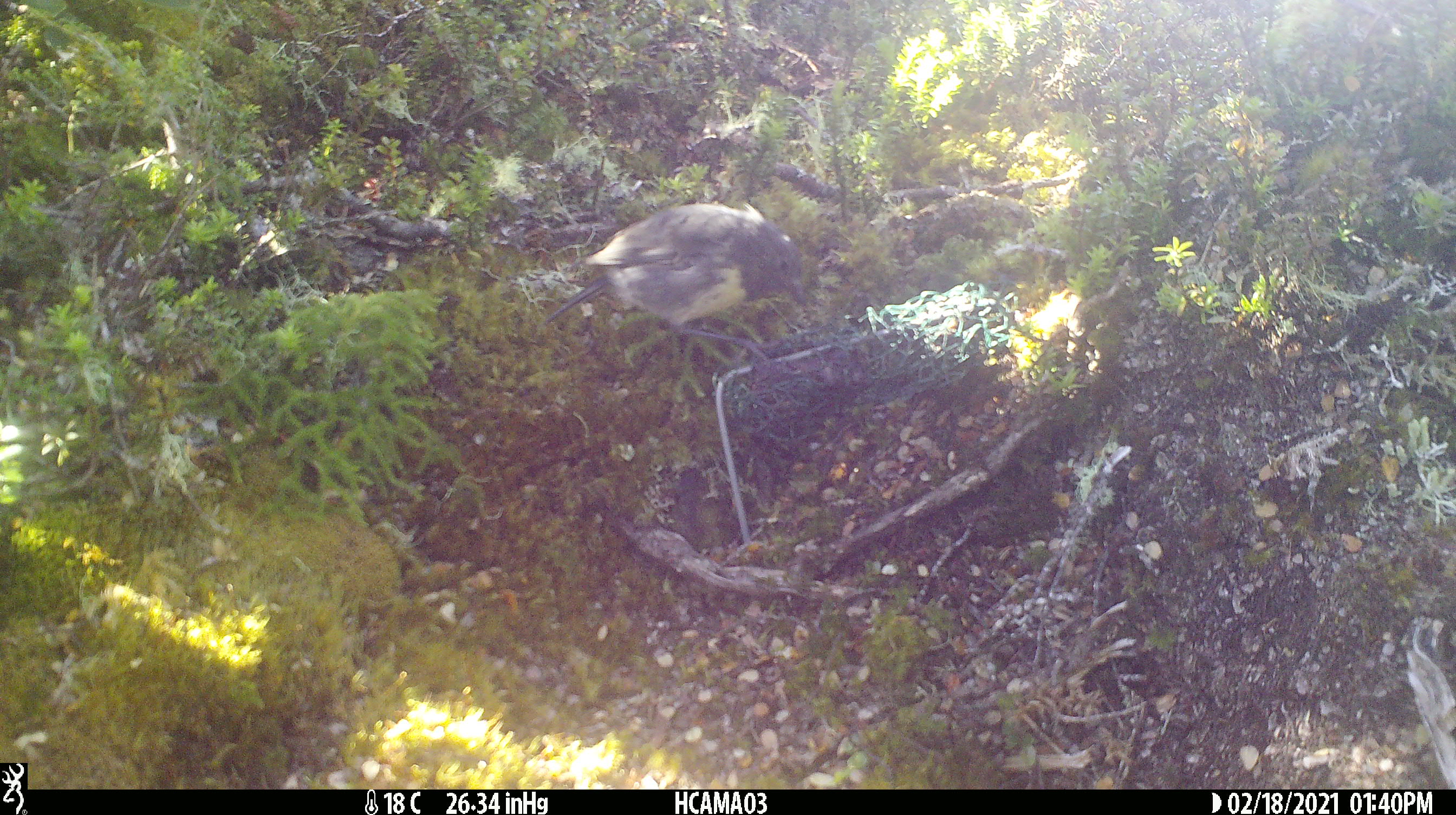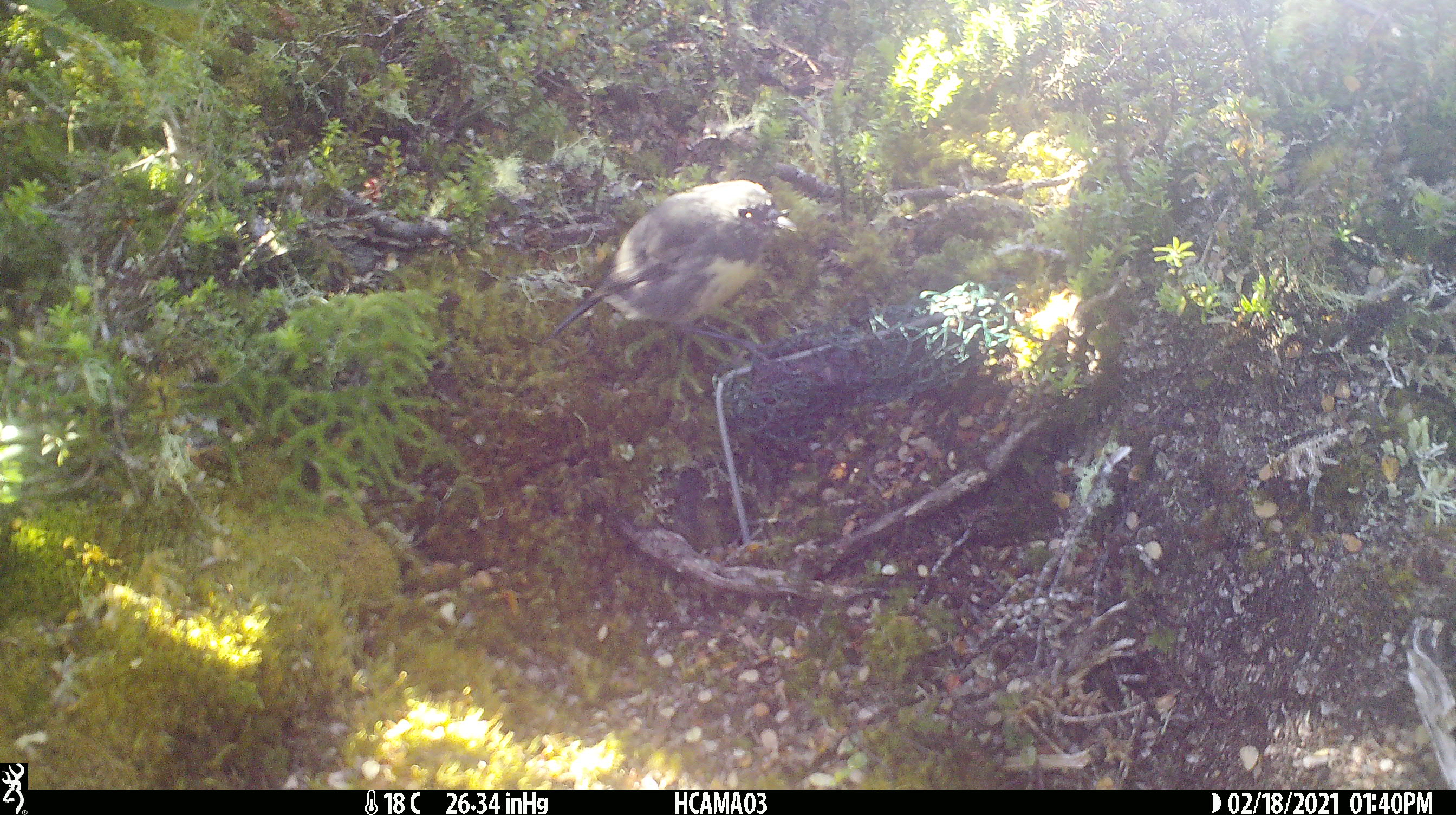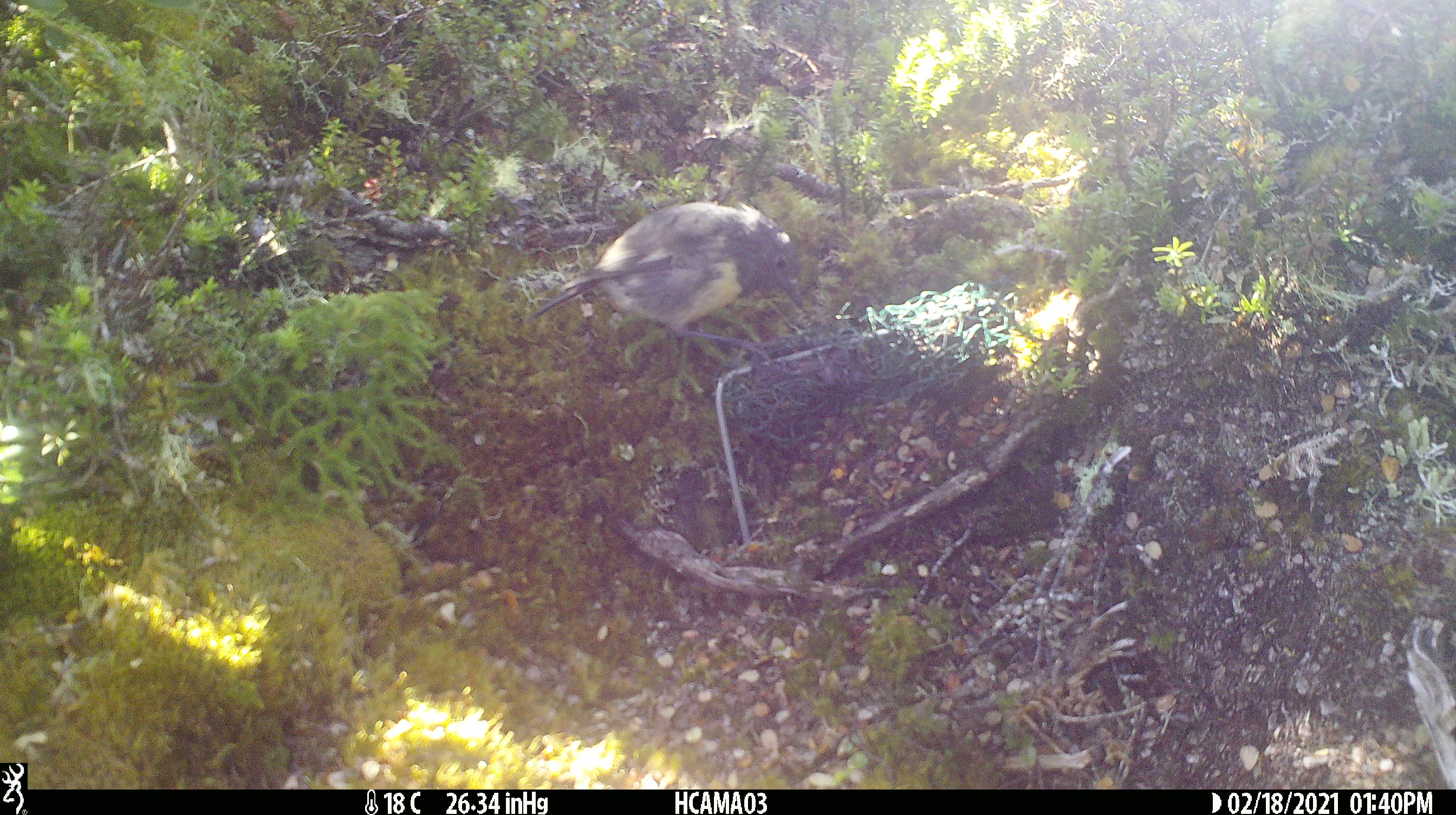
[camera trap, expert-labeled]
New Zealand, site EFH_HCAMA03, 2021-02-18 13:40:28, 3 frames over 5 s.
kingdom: Animalia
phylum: Chordata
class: Aves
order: Passeriformes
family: Petroicidae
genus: Petroica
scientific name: Petroica australis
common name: new zealand robin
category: robin